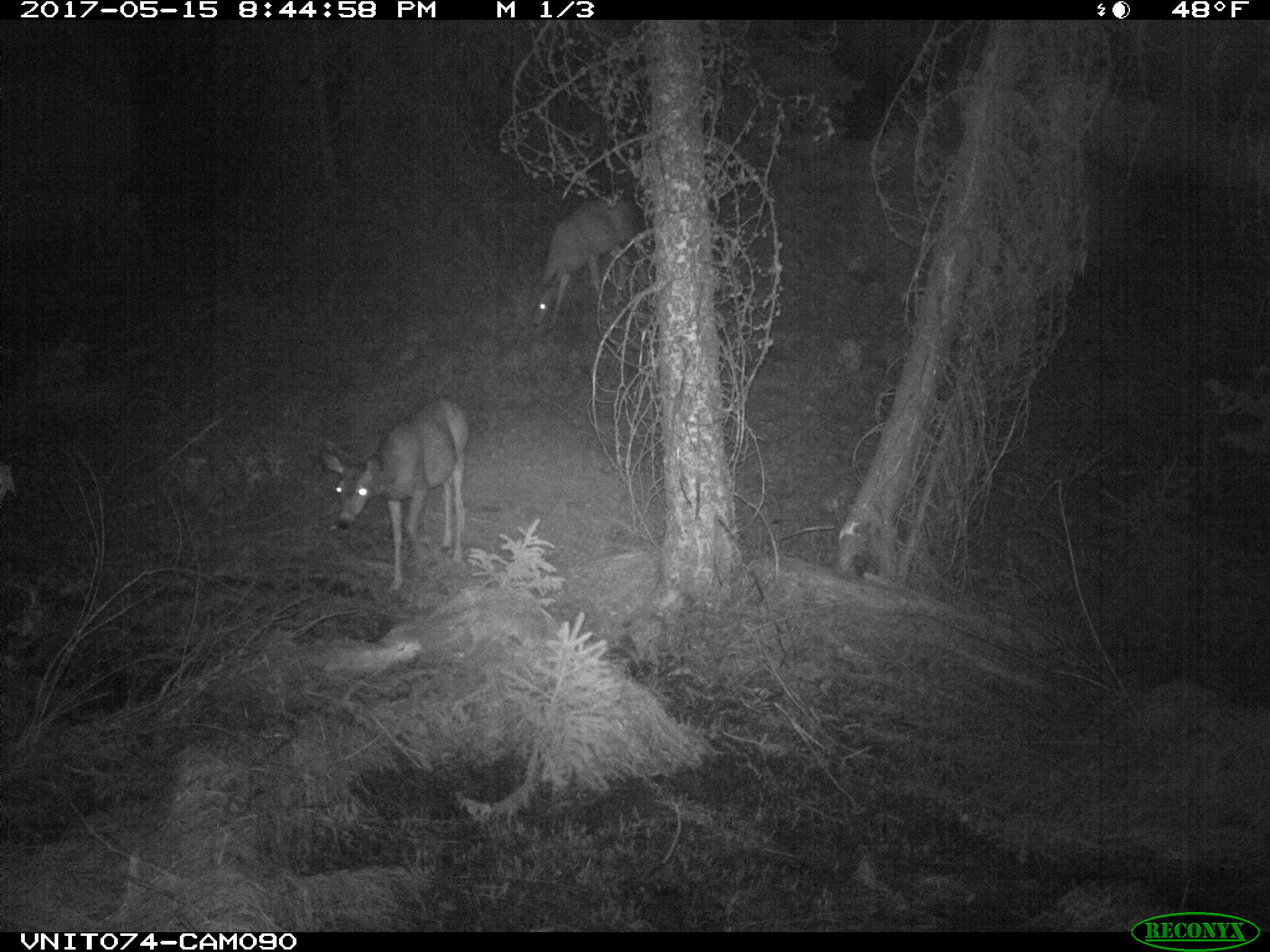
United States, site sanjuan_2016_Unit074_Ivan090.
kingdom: Animalia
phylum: Chordata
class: Mammalia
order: Artiodactyla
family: Cervidae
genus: Odocoileus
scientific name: Odocoileus hemionus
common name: mule deer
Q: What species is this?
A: Odocoileus hemionus (mule deer).